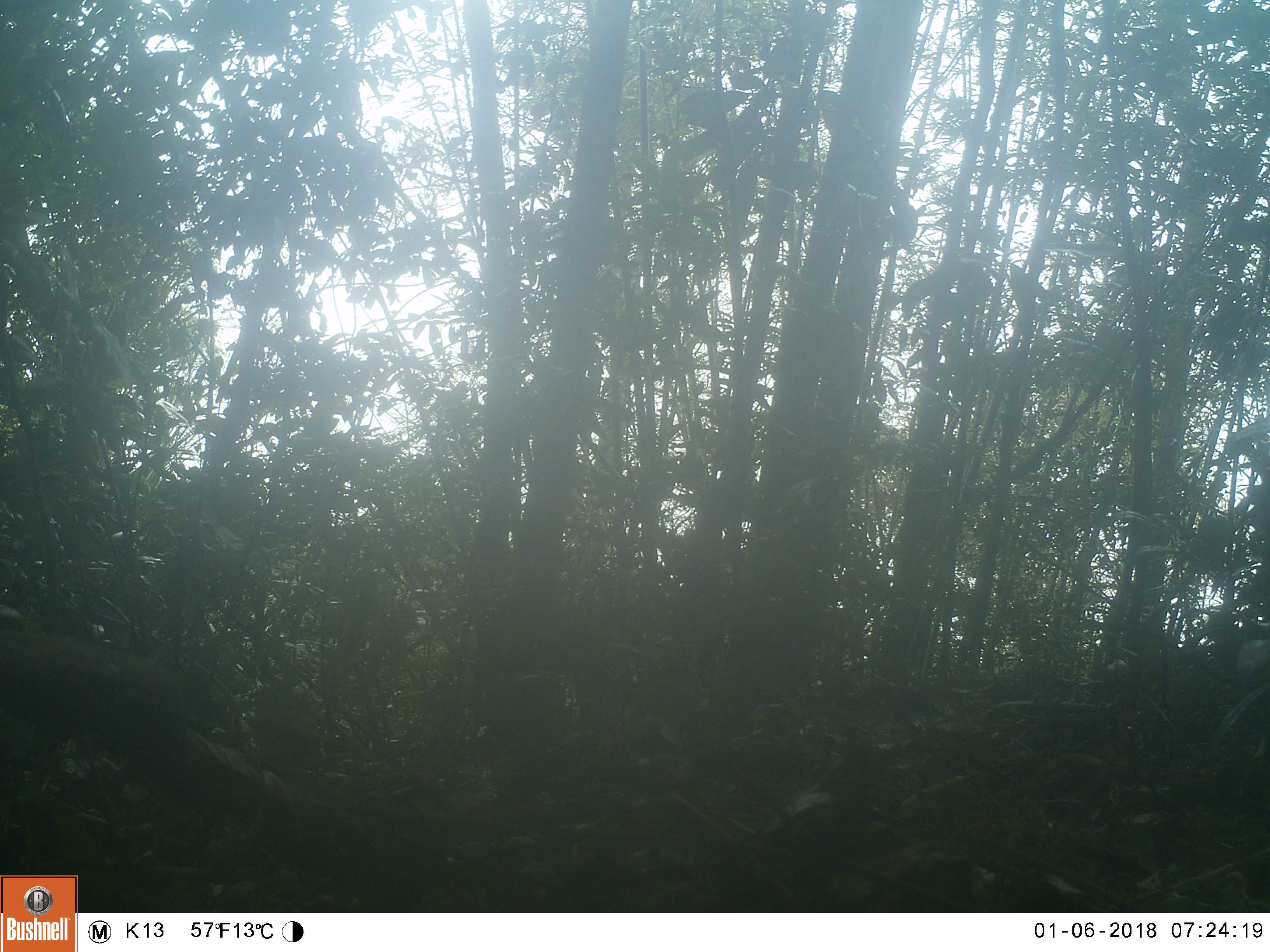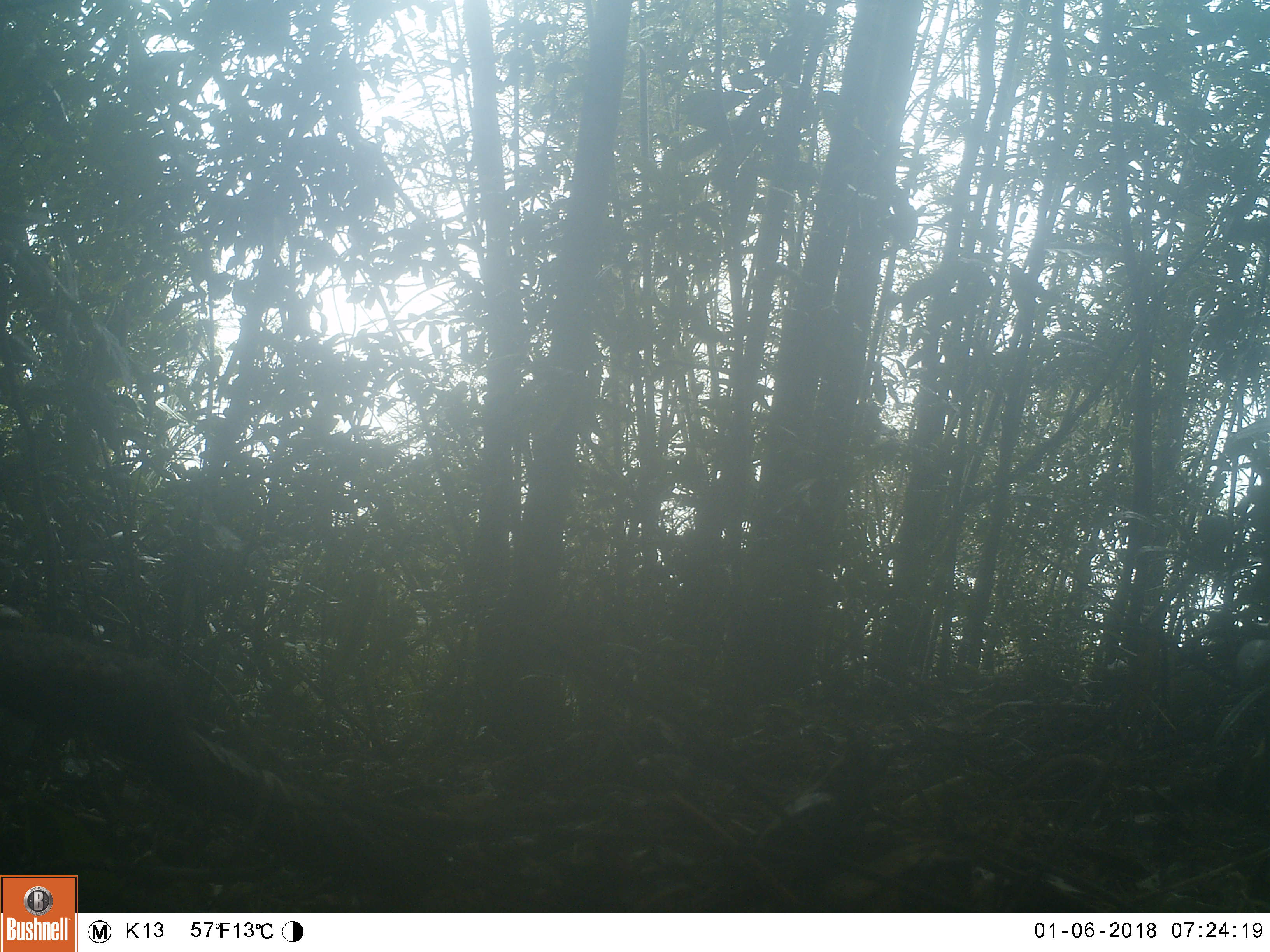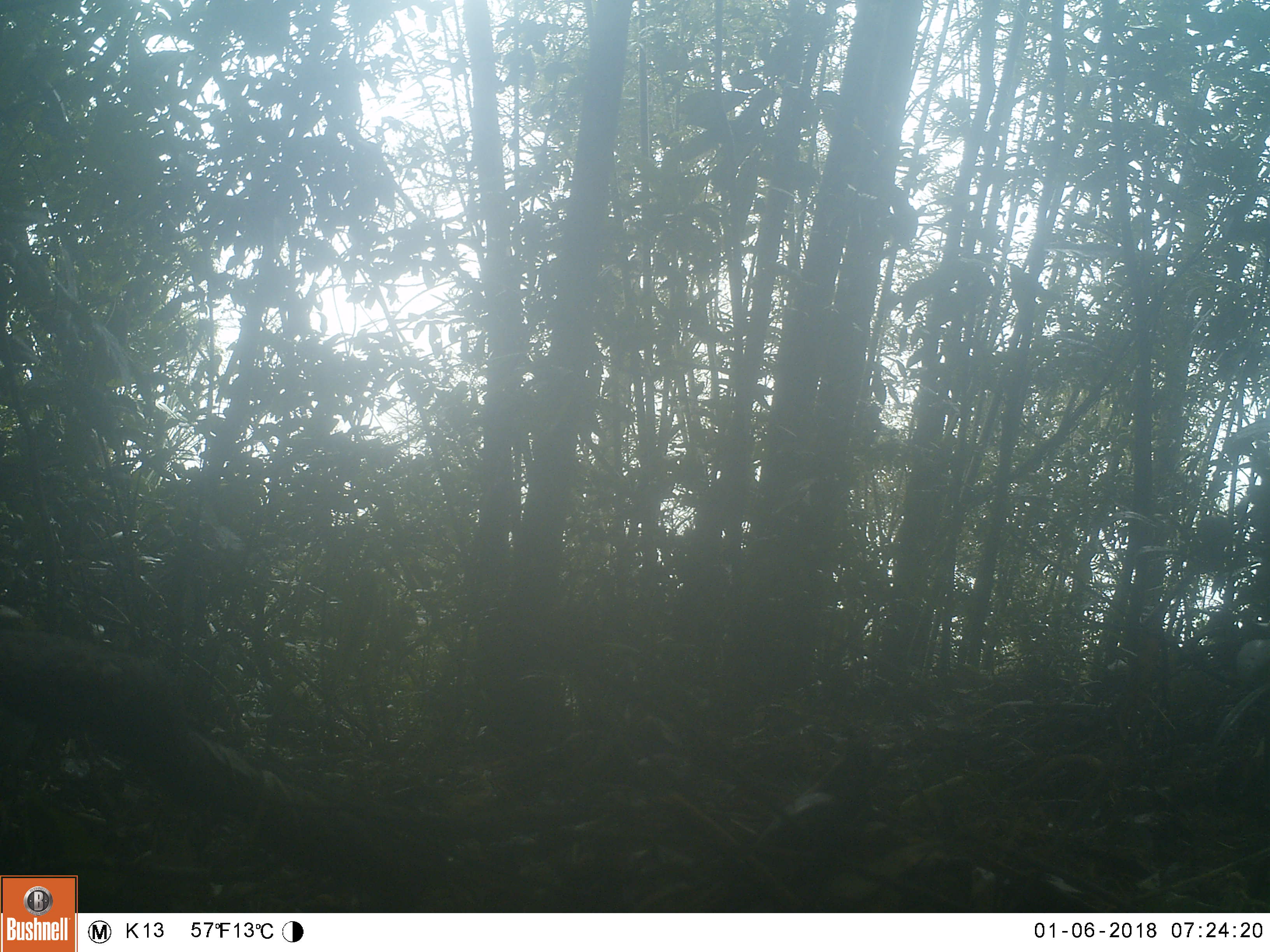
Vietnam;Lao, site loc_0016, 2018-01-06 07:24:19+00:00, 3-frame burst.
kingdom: Animalia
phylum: Chordata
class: Aves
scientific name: Aves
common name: bird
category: unidentified bird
Unidentified bird (bird) (Aves). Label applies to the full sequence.